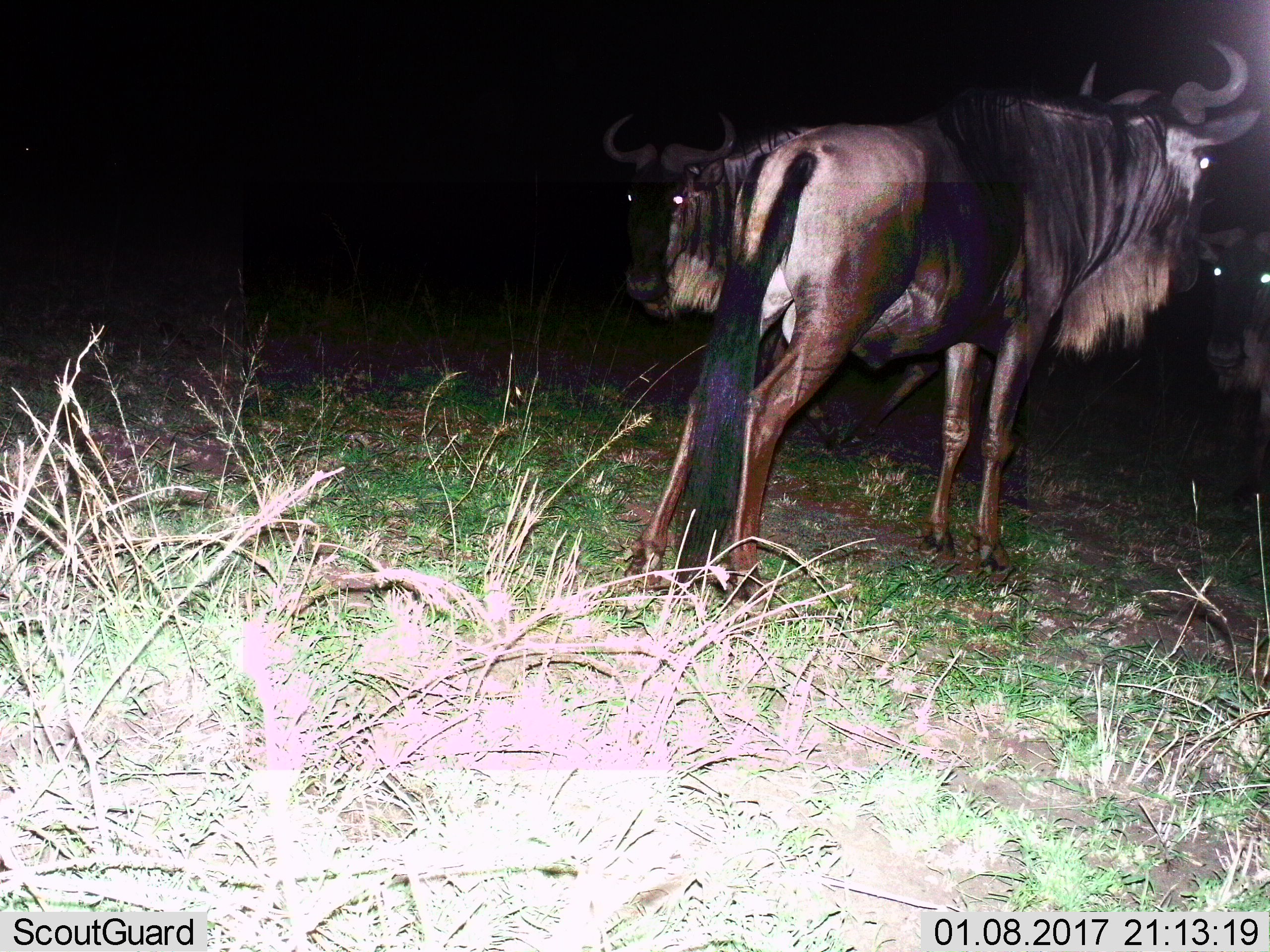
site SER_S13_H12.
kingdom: Animalia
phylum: Chordata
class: Mammalia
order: Artiodactyla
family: Bovidae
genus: Connochaetes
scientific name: Connochaetes taurinus taurinus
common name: blue wildebeest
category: wildebeestblue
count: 3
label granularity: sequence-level